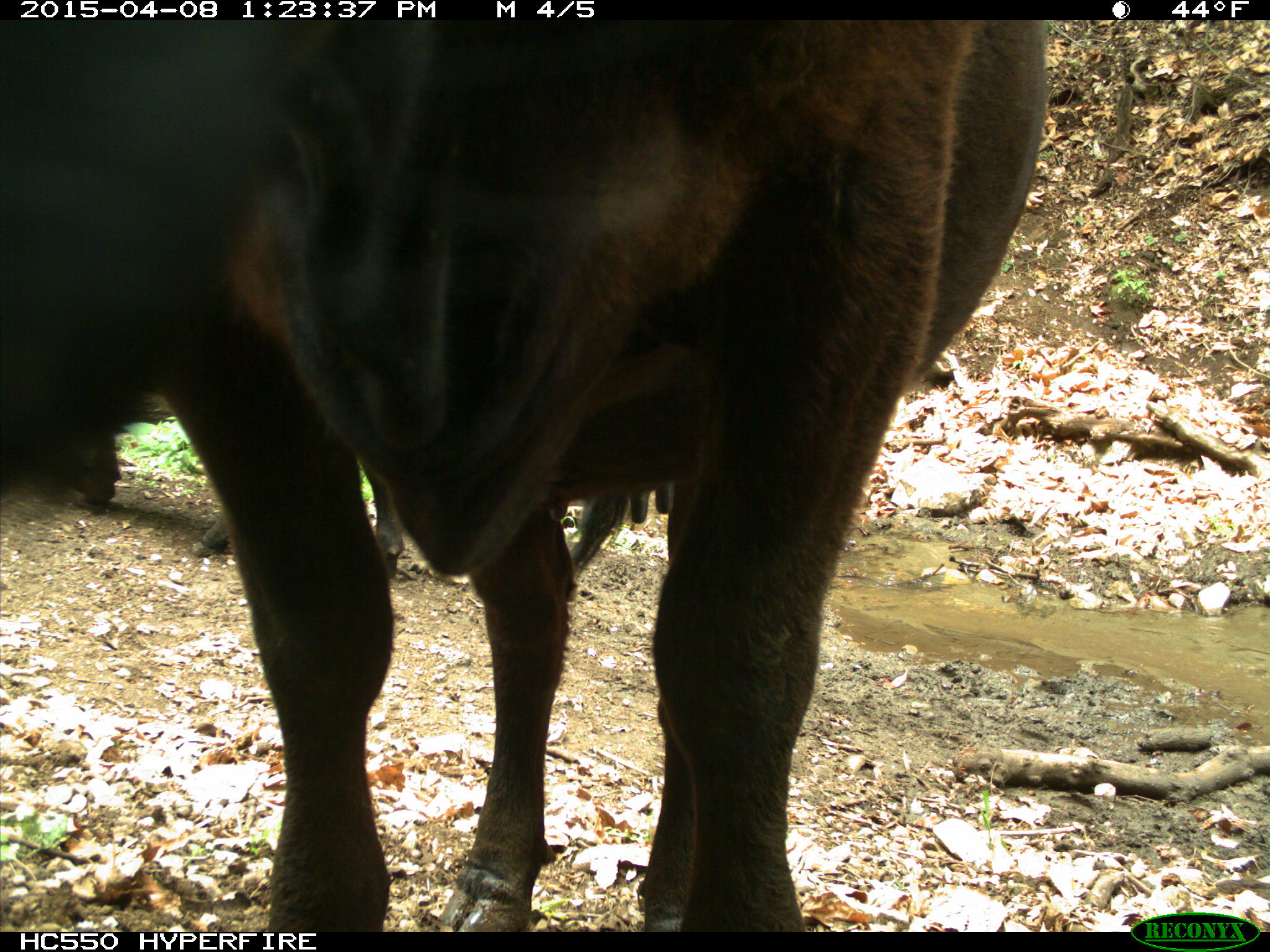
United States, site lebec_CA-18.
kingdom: Animalia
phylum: Chordata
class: Mammalia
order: Artiodactyla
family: Bovidae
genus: Bos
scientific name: Bos taurus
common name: domestic cow